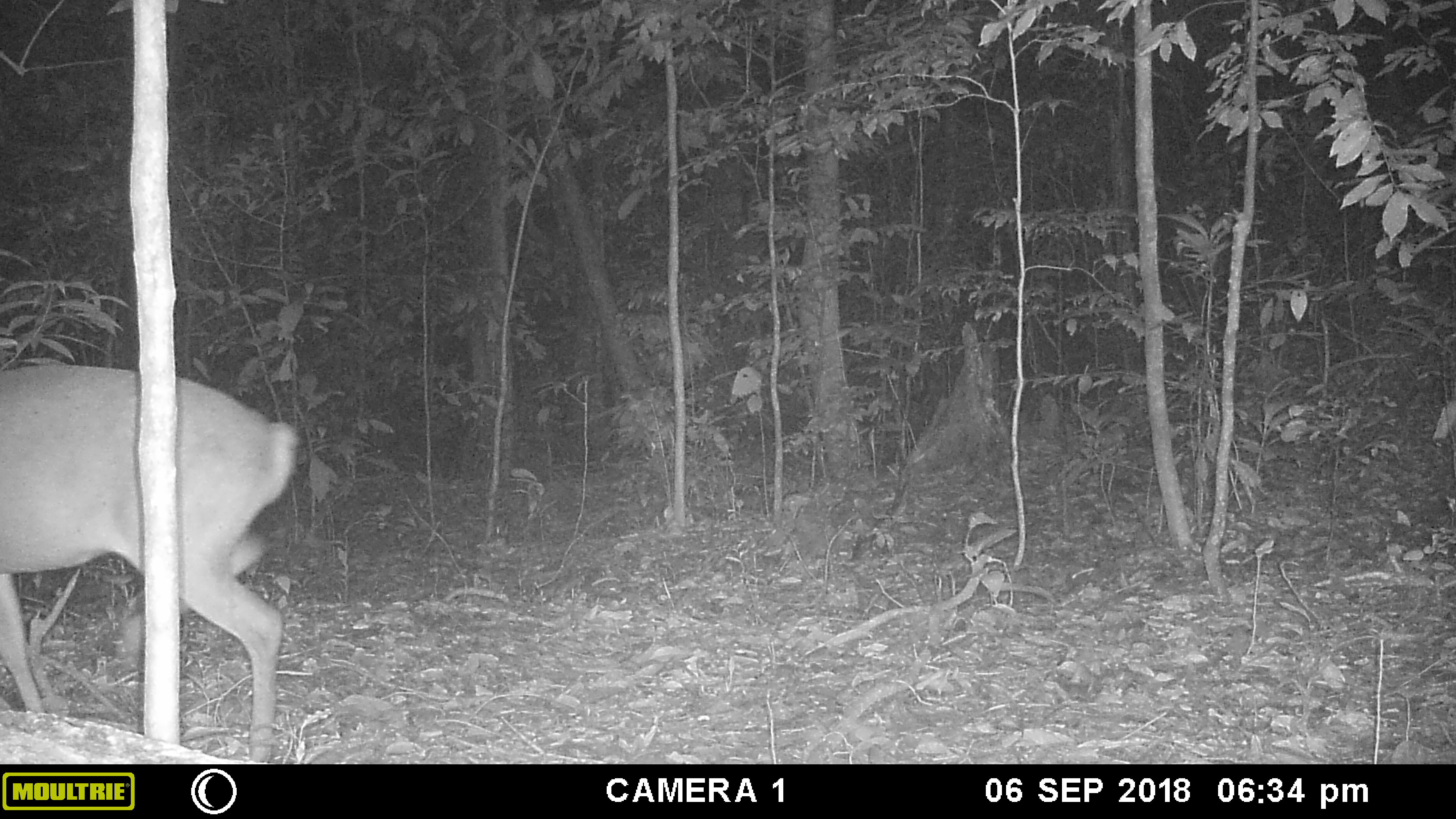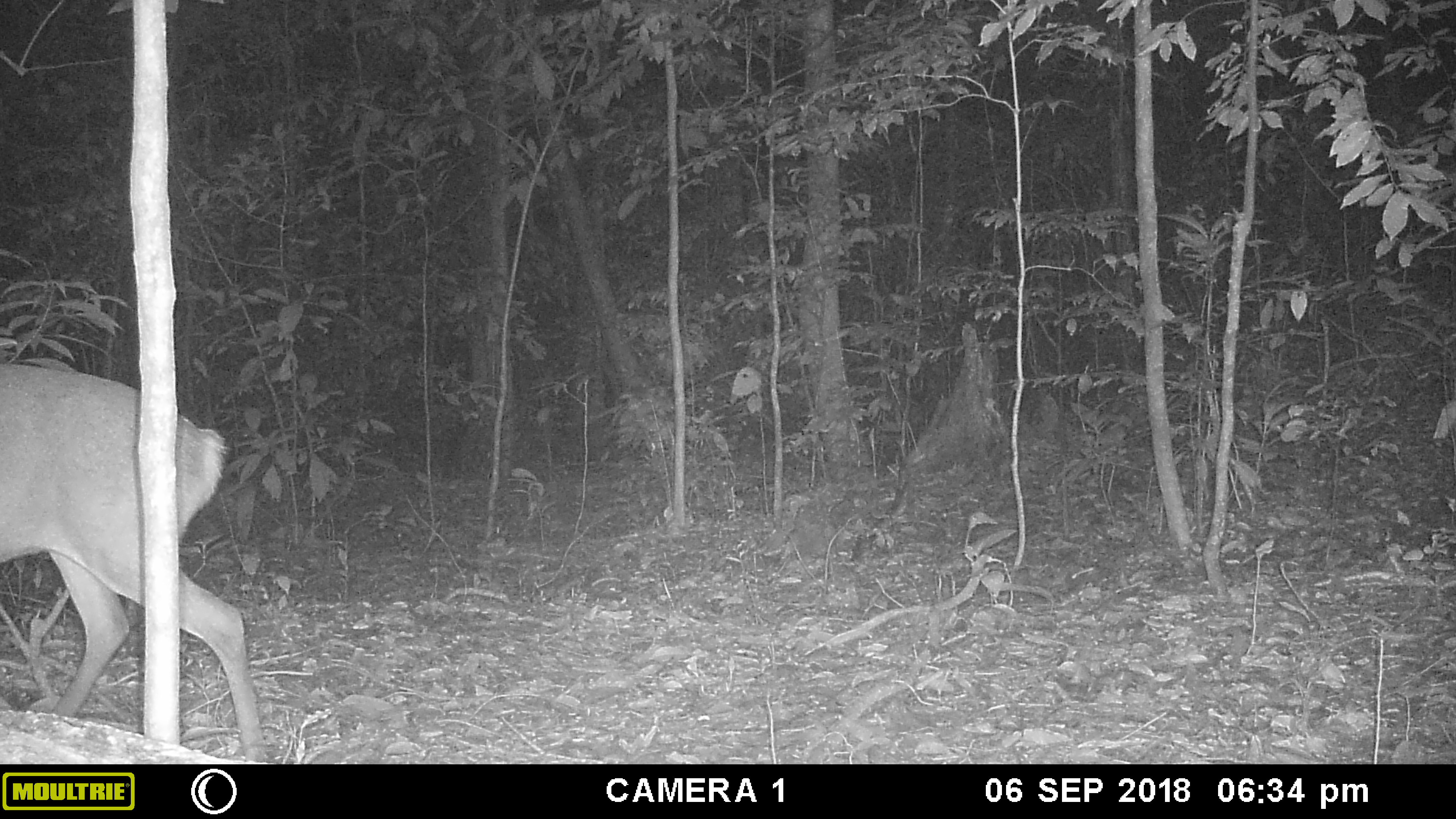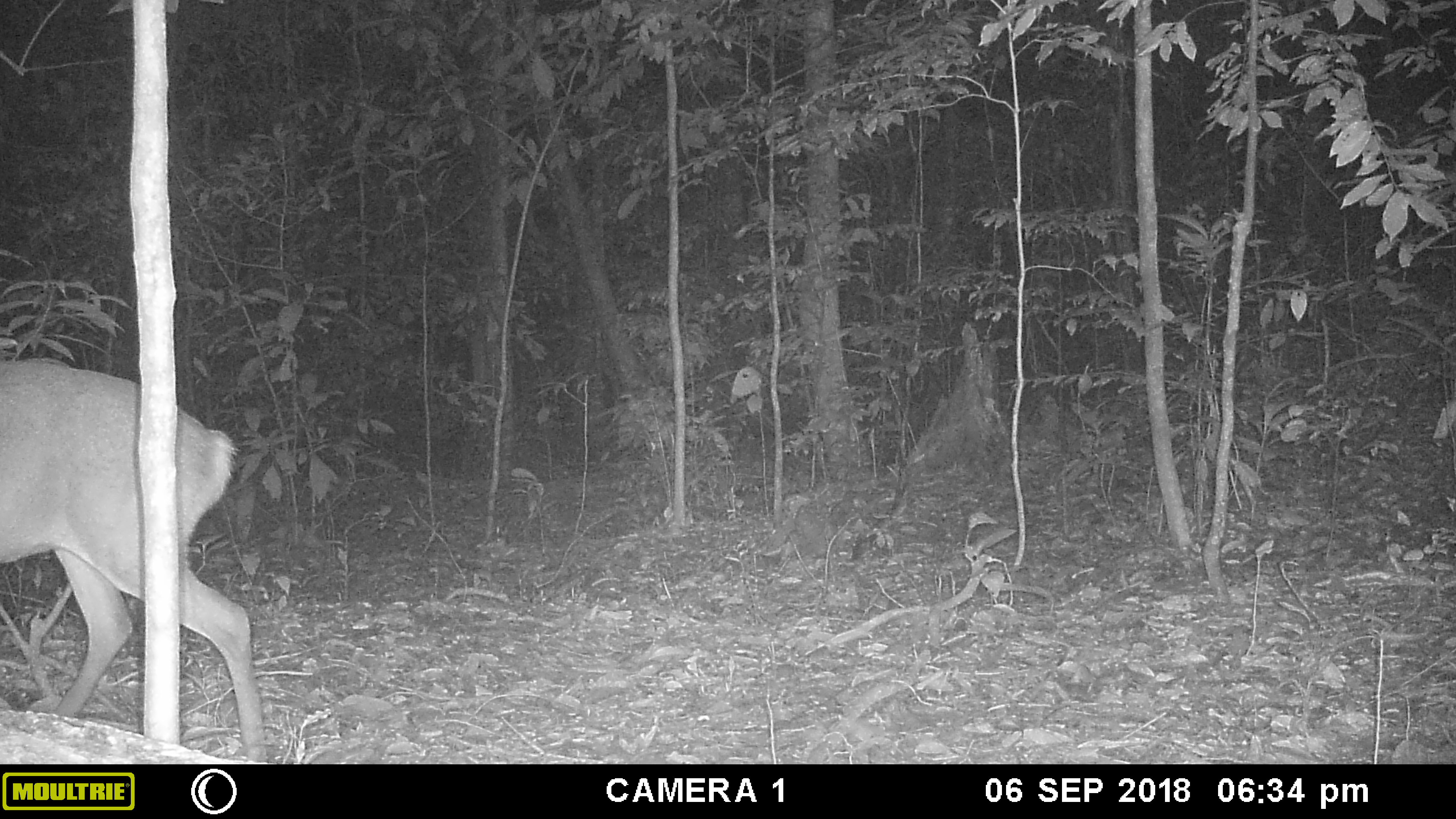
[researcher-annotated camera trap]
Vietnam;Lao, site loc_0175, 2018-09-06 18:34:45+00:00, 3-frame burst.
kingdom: Animalia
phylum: Chordata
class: Mammalia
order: Artiodactyla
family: Cervidae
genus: Muntiacus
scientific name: Muntiacus vuquangensis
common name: large-antlered muntjac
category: large antlered muntjac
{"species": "large antlered muntjac (large-antlered muntjac) (Muntiacus vuquangensis)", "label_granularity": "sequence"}